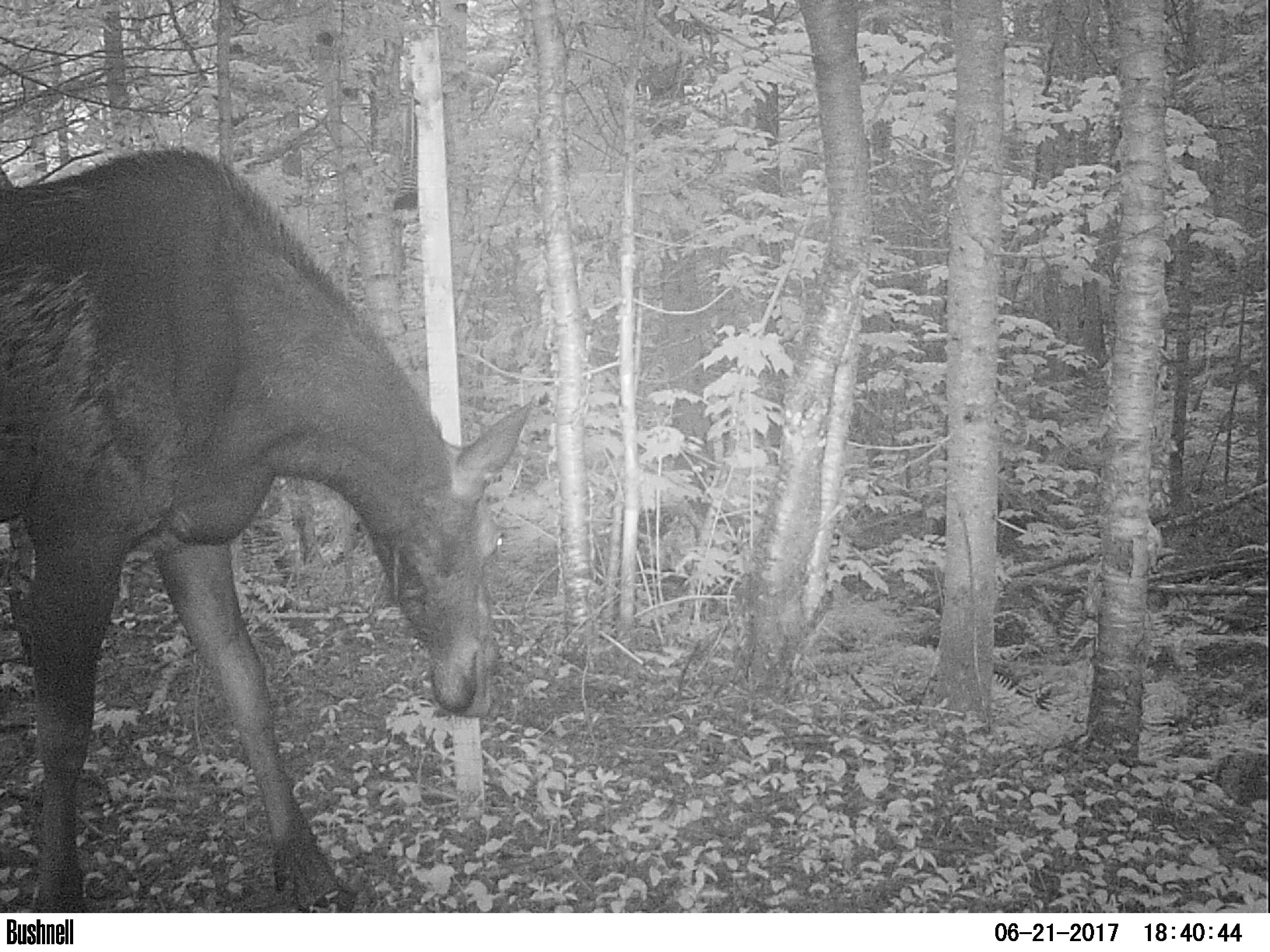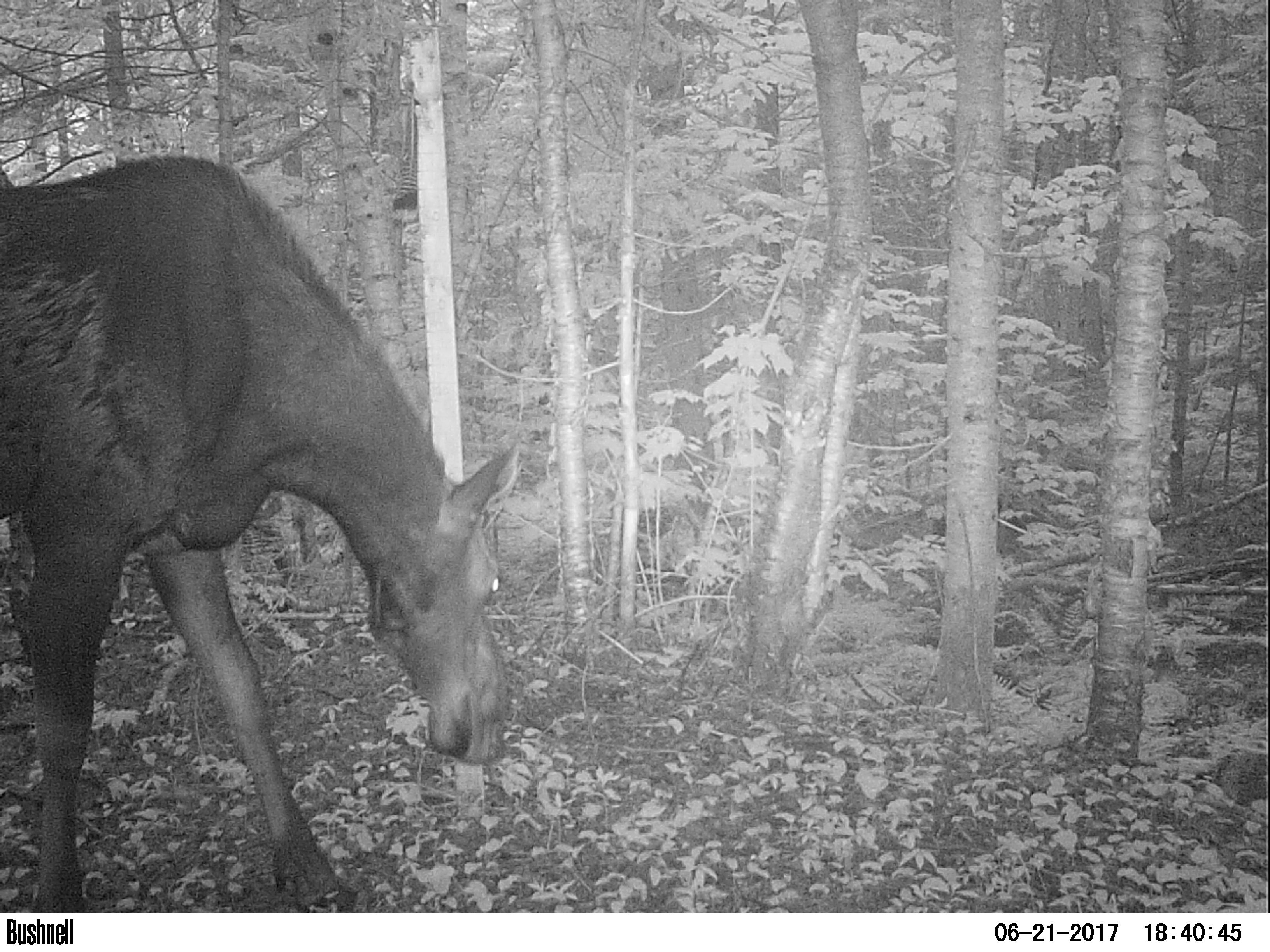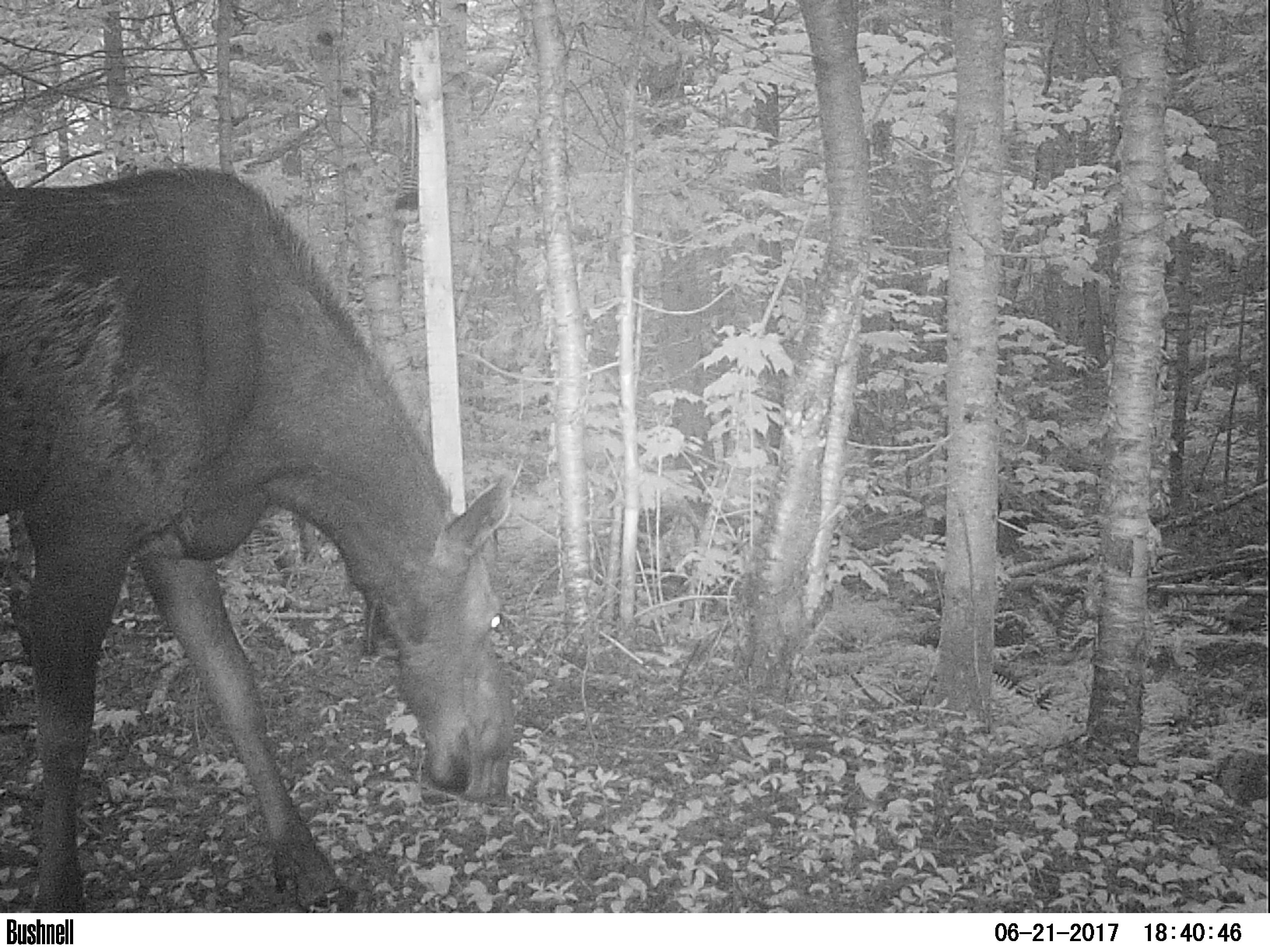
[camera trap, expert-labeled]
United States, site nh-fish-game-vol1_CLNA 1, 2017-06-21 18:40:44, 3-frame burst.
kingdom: Animalia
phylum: Chordata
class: Mammalia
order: Artiodactyla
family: Cervidae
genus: Alces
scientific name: Alces alces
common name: moose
Moose (Alces alces).